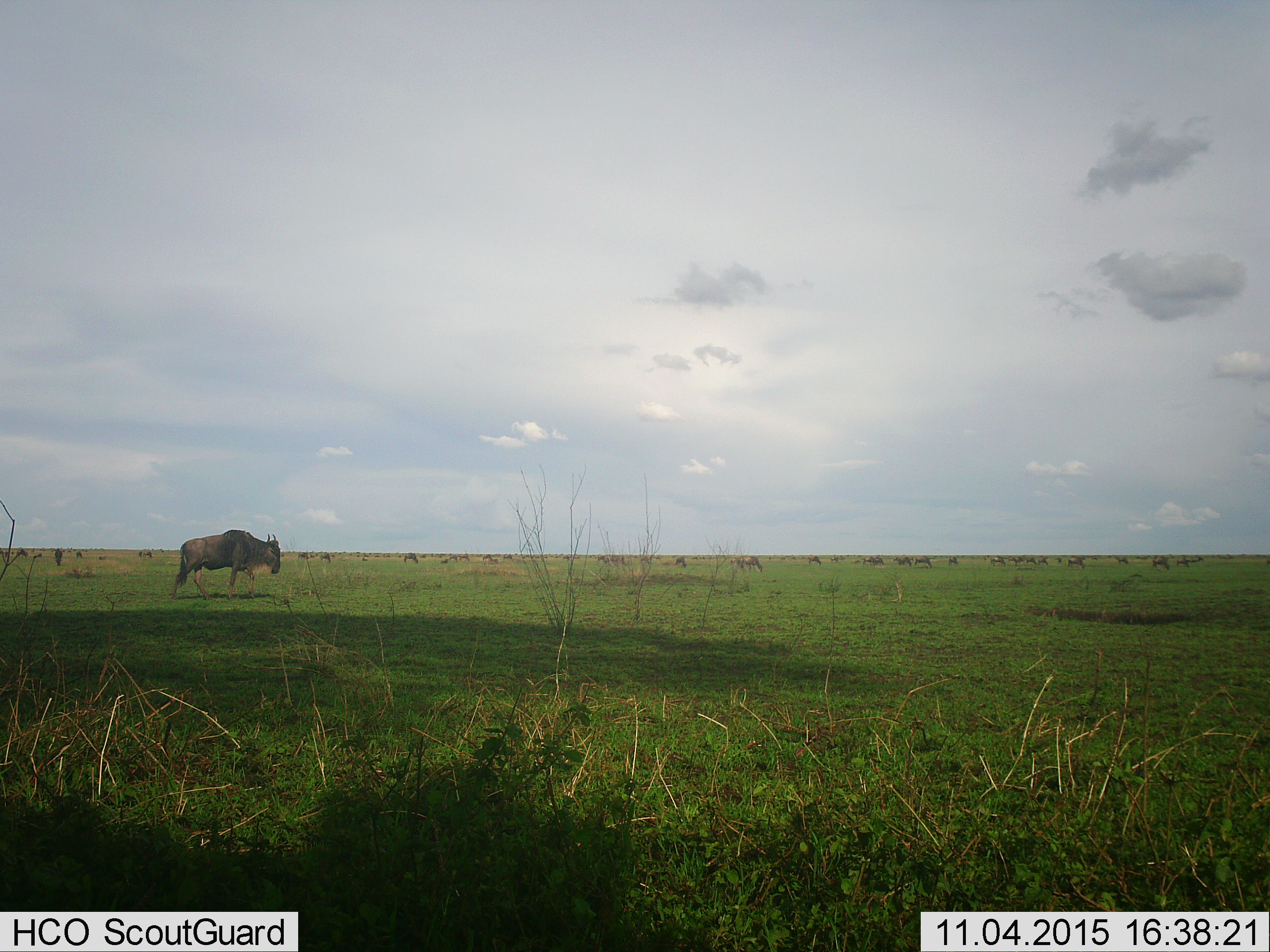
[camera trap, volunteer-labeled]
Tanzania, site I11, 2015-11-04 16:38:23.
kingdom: Animalia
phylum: Chordata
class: Mammalia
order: Artiodactyla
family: Bovidae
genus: Connochaetes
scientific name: Connochaetes taurinus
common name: blue wildebeest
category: wildebeest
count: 11-50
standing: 71%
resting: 0%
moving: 29%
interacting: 0%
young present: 0%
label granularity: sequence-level